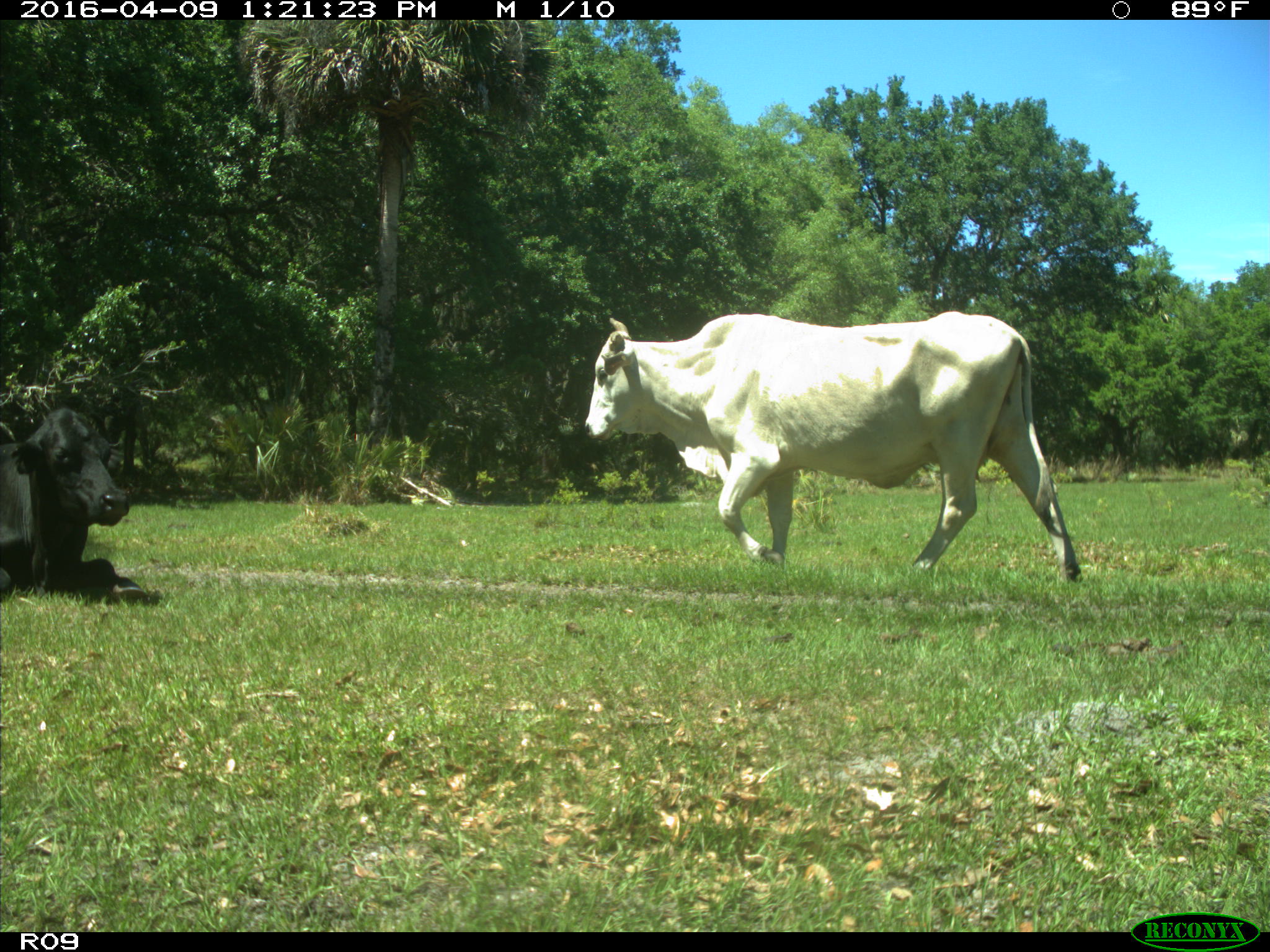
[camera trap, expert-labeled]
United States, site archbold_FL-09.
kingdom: Animalia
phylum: Chordata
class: Mammalia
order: Artiodactyla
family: Bovidae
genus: Bos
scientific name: Bos taurus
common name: domestic cow